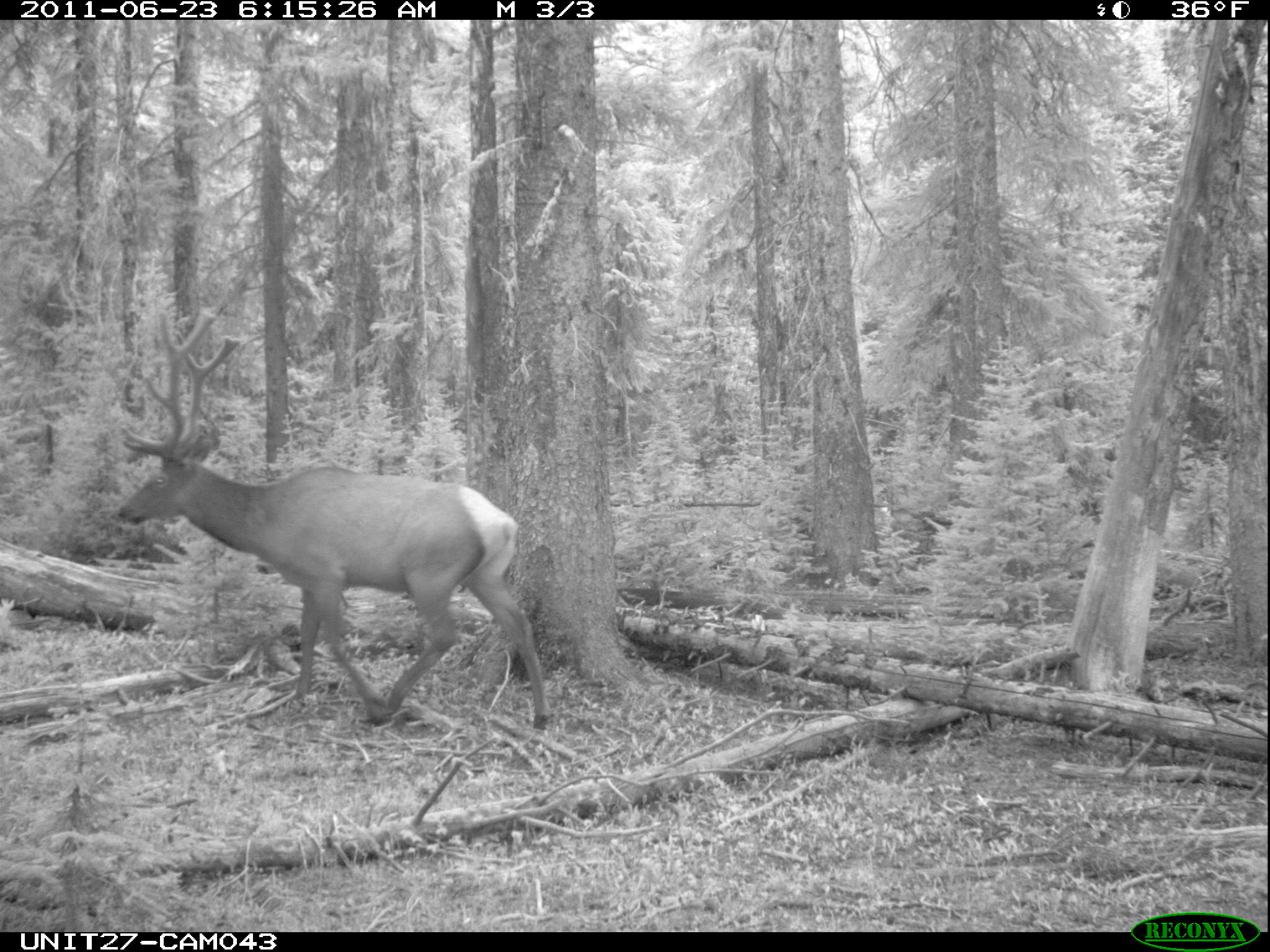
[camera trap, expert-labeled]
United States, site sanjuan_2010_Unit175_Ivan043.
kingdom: Animalia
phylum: Chordata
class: Mammalia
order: Artiodactyla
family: Cervidae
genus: Cervus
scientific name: Cervus elaphus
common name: red deer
Cervus elaphus (red deer).